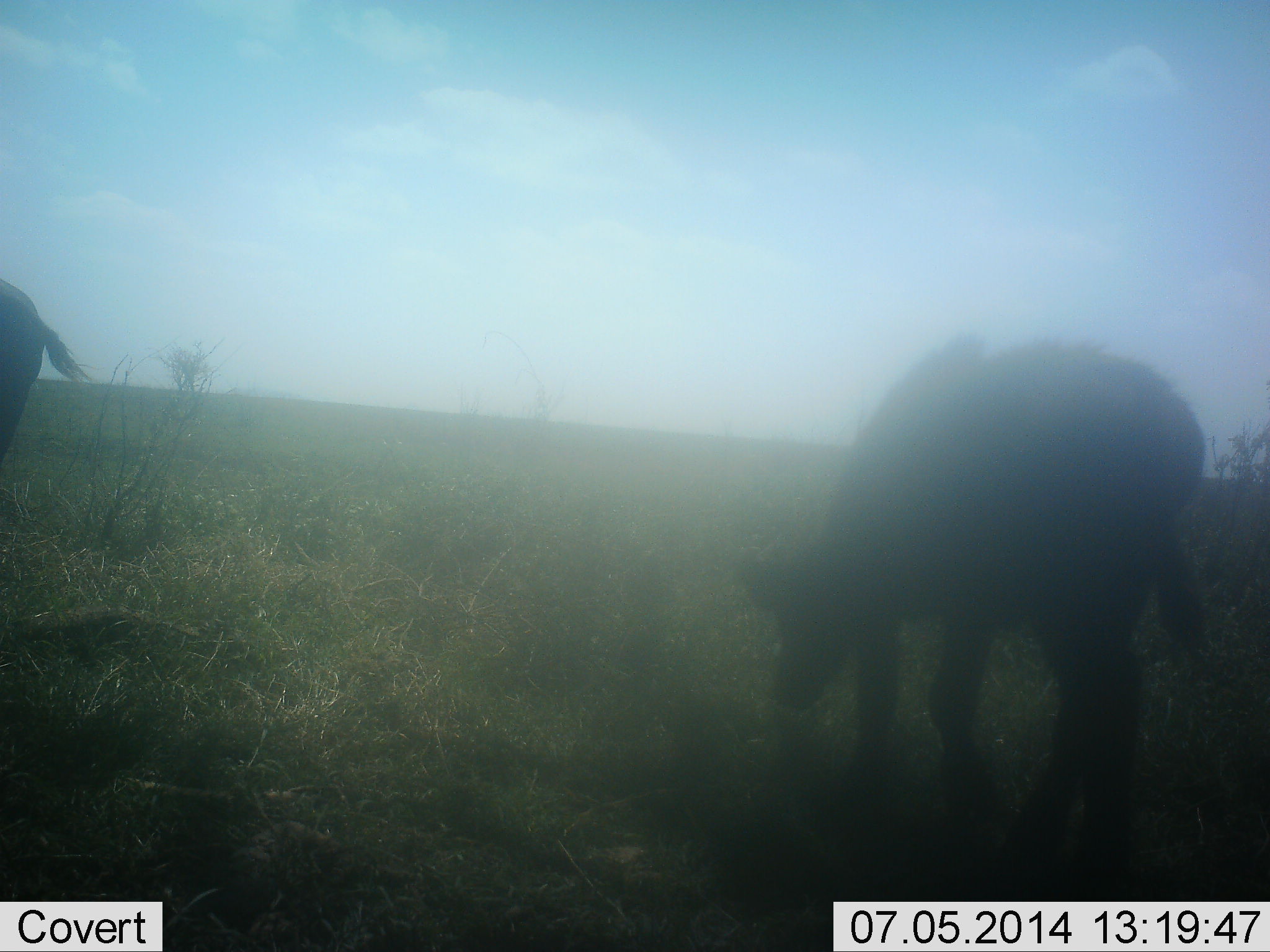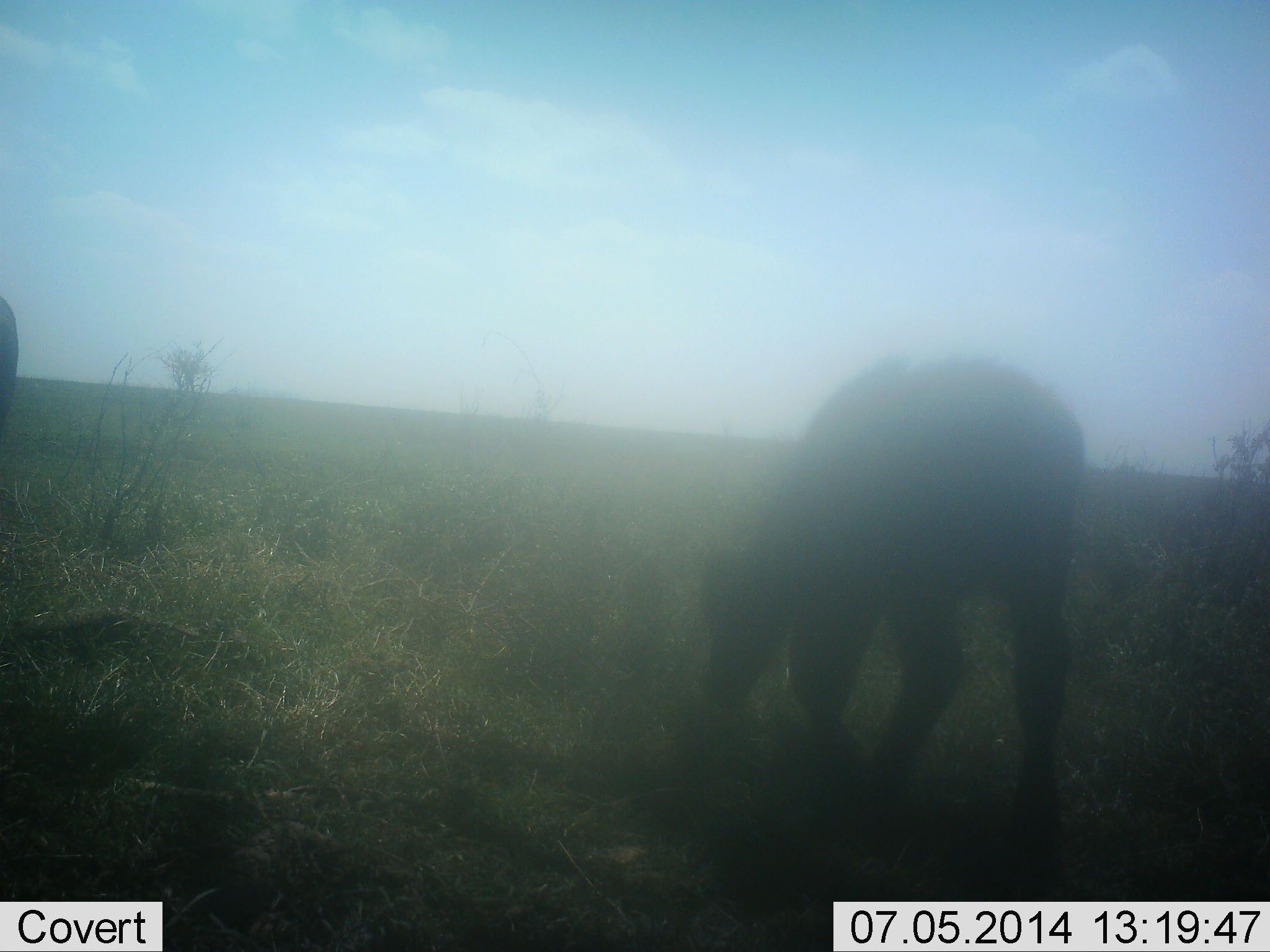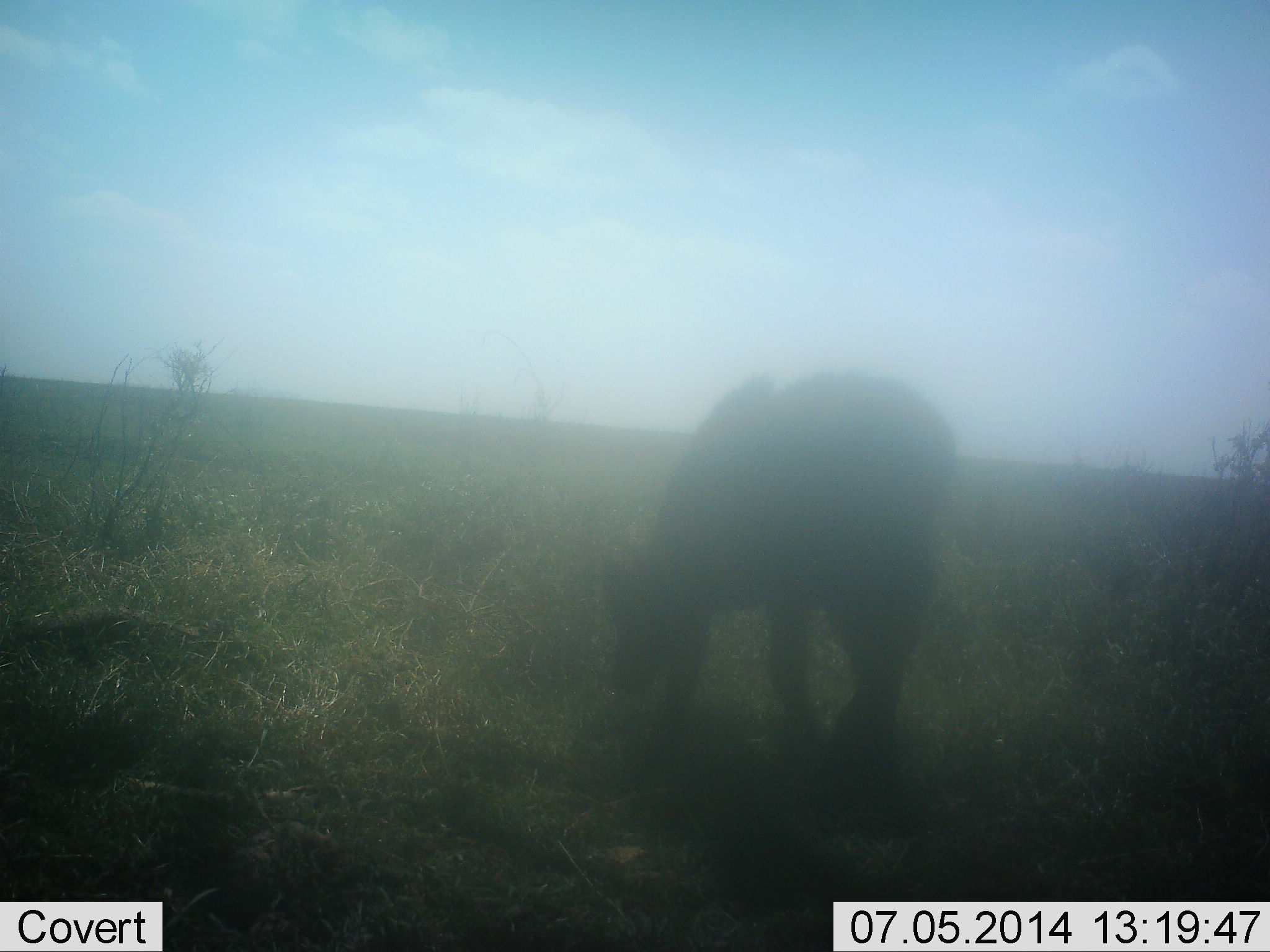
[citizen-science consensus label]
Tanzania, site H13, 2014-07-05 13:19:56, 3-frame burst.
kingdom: Animalia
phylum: Chordata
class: Mammalia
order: Artiodactyla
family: Bovidae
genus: Syncerus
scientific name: Syncerus caffer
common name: cape buffalo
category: buffalo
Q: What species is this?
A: Buffalo (cape buffalo) (Syncerus caffer).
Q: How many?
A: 2.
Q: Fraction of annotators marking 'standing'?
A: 22%.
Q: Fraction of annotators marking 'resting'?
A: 0%.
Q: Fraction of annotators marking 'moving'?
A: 100%.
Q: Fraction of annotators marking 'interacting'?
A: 0%.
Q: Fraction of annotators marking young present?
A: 67%.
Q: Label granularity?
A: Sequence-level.